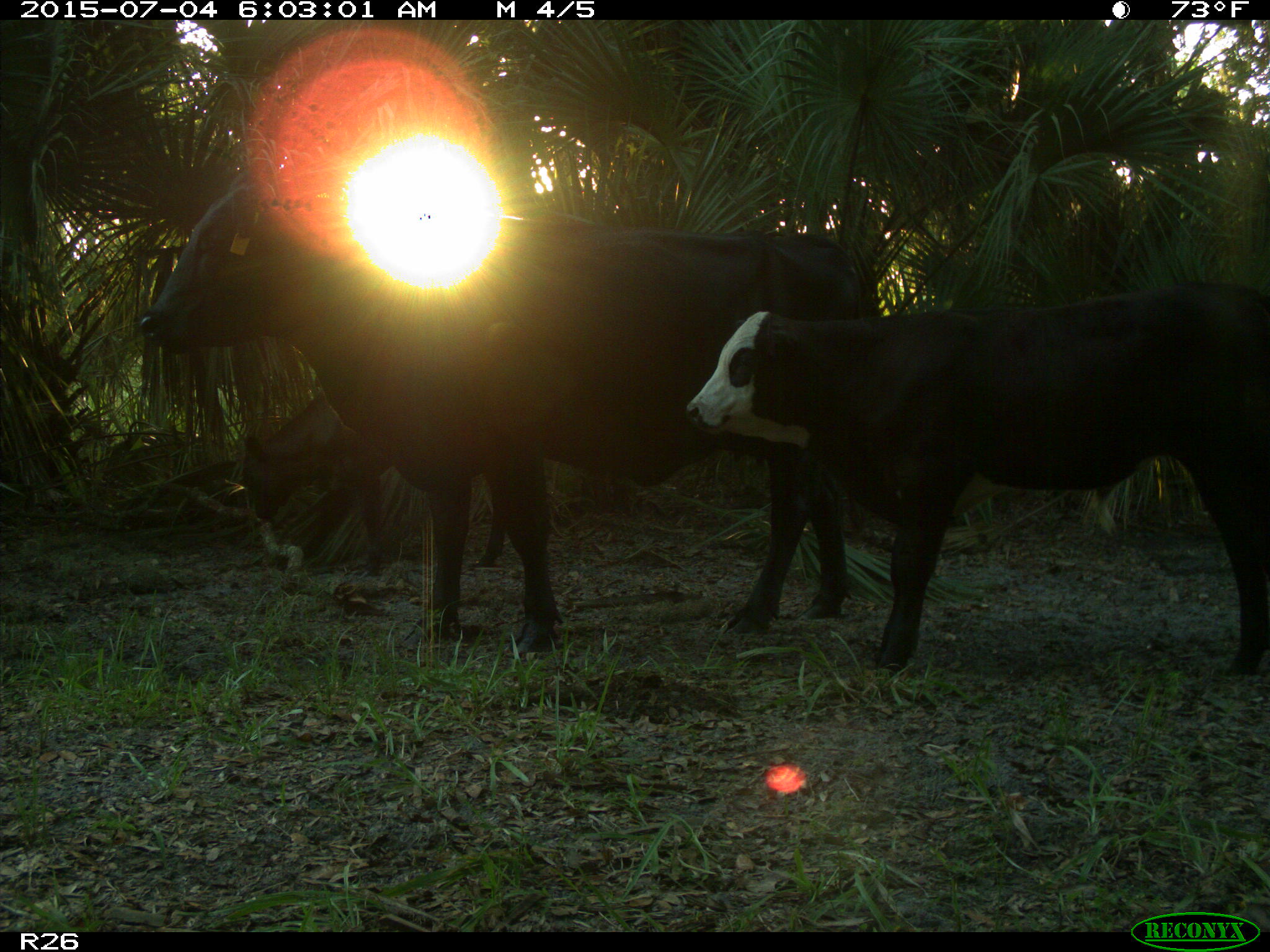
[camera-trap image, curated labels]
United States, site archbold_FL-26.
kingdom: Animalia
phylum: Chordata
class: Mammalia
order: Artiodactyla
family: Bovidae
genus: Bos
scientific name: Bos taurus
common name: domestic cow